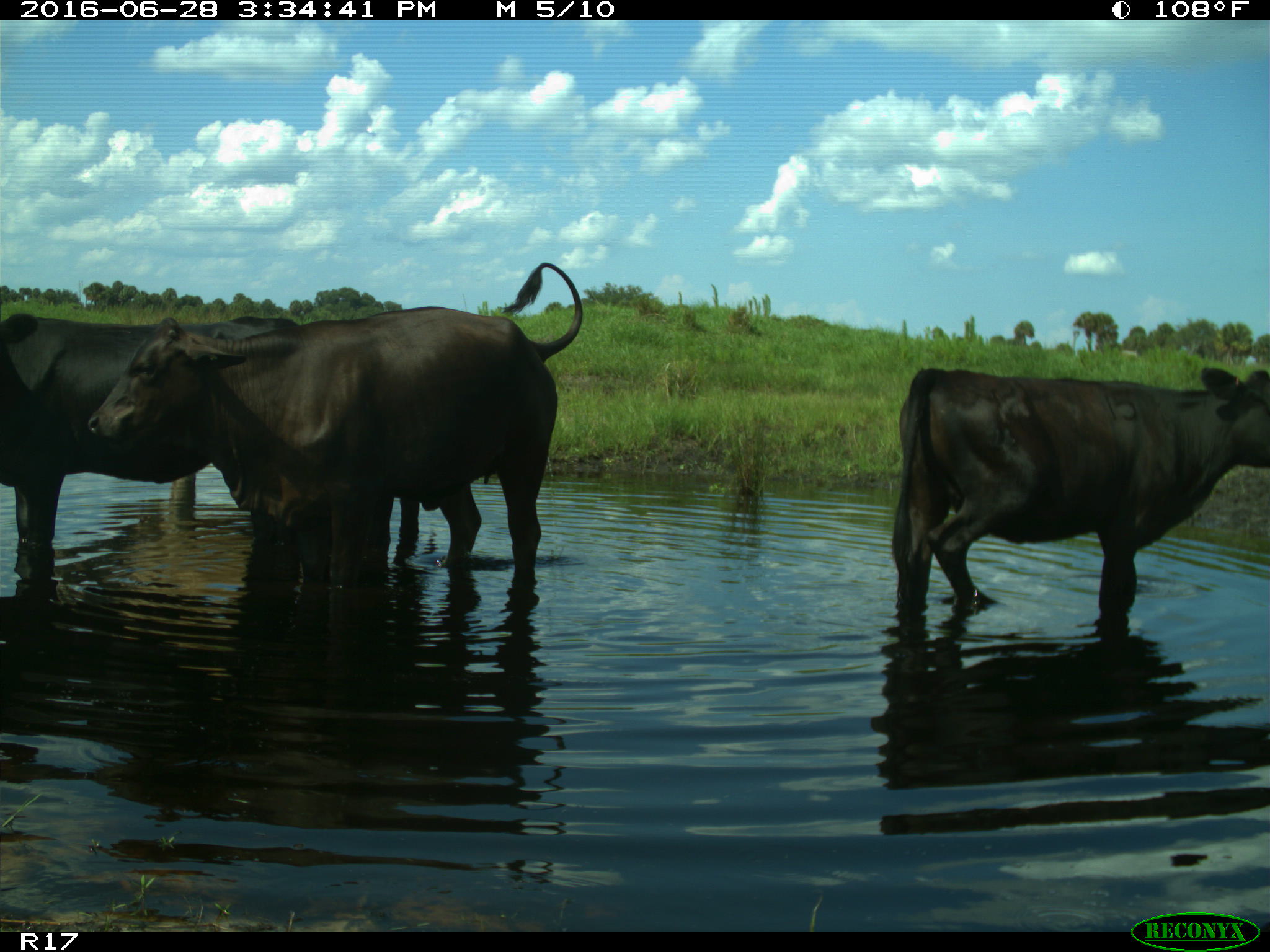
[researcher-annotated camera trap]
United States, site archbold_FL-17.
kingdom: Animalia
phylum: Chordata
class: Mammalia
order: Artiodactyla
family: Bovidae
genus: Bos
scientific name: Bos taurus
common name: domestic cow